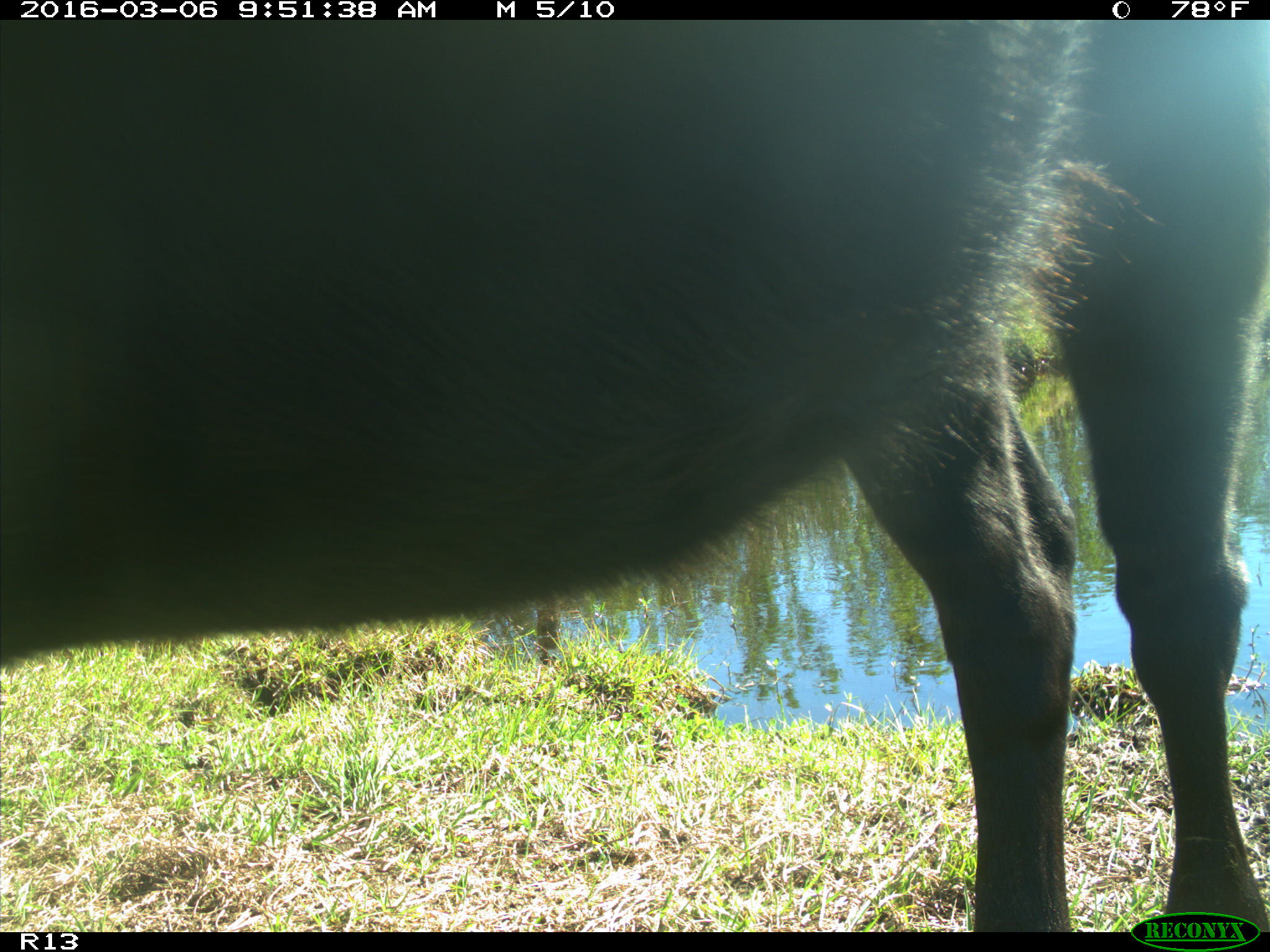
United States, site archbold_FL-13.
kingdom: Animalia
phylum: Chordata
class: Mammalia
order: Artiodactyla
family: Bovidae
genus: Bos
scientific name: Bos taurus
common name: domestic cow